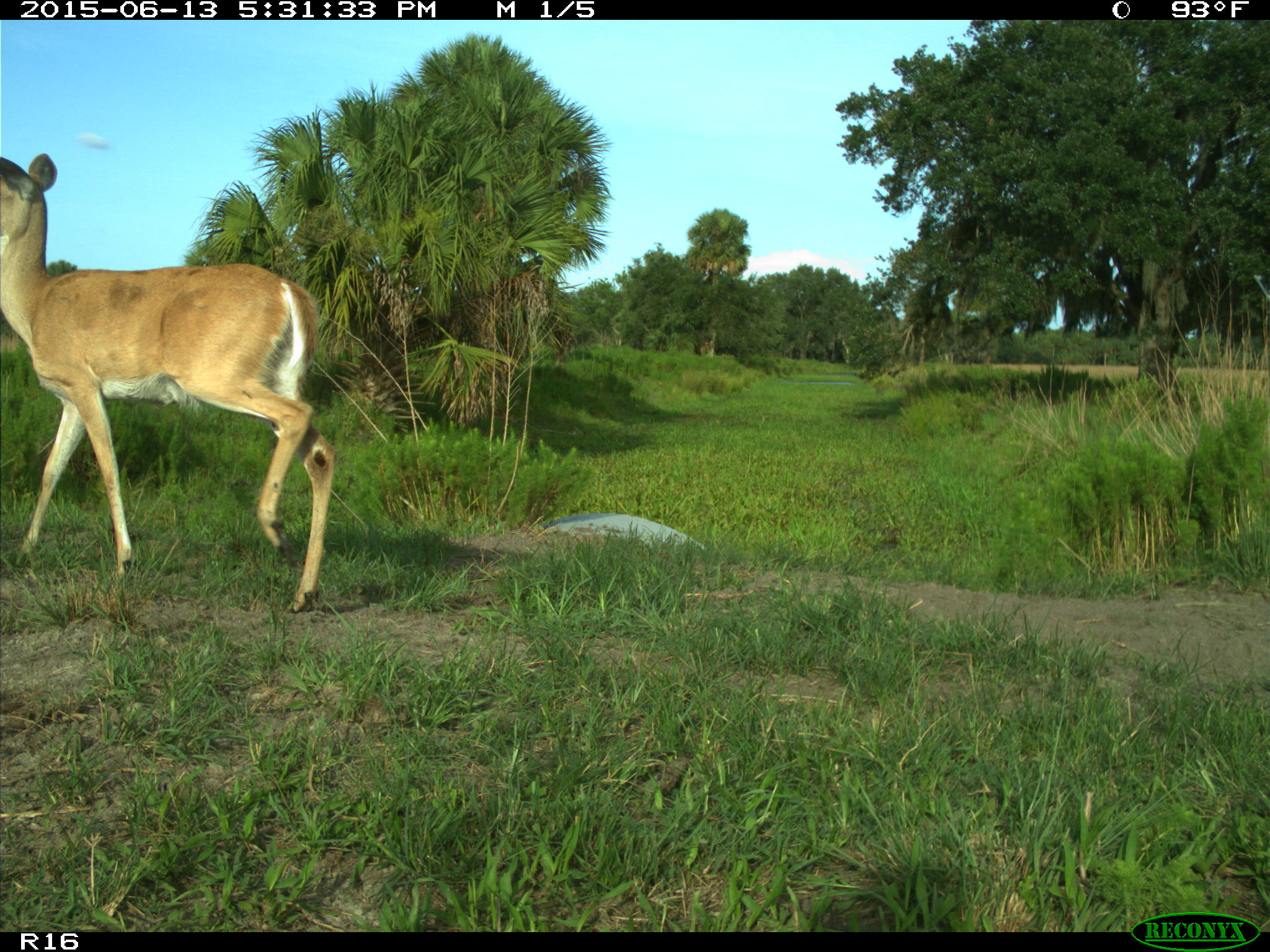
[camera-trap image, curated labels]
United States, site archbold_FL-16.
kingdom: Animalia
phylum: Chordata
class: Mammalia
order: Artiodactyla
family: Cervidae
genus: Odocoileus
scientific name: Odocoileus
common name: deer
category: unidentified deer